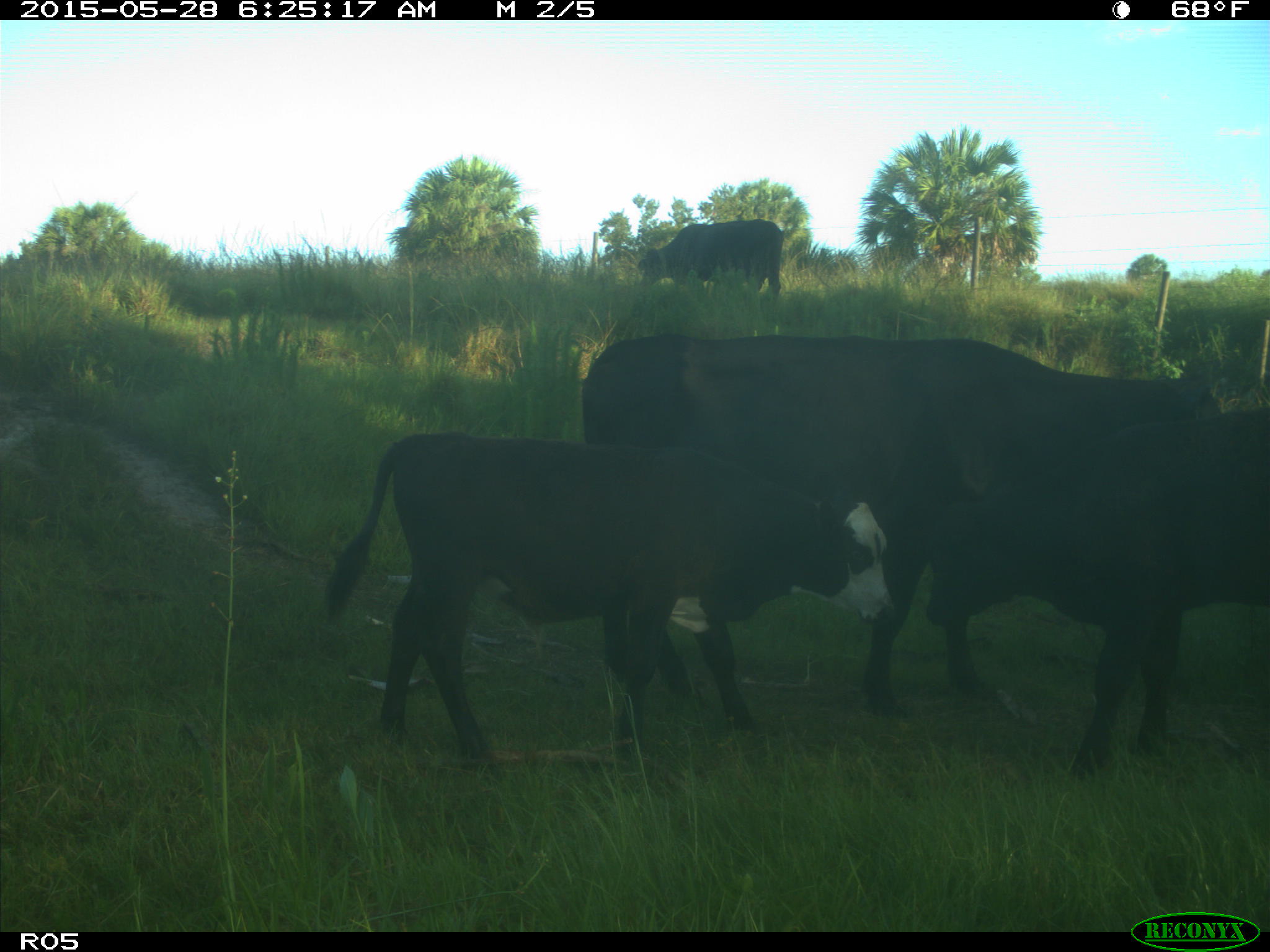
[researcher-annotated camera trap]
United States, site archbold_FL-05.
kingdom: Animalia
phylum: Chordata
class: Mammalia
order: Artiodactyla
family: Bovidae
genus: Bos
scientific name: Bos taurus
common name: domestic cow